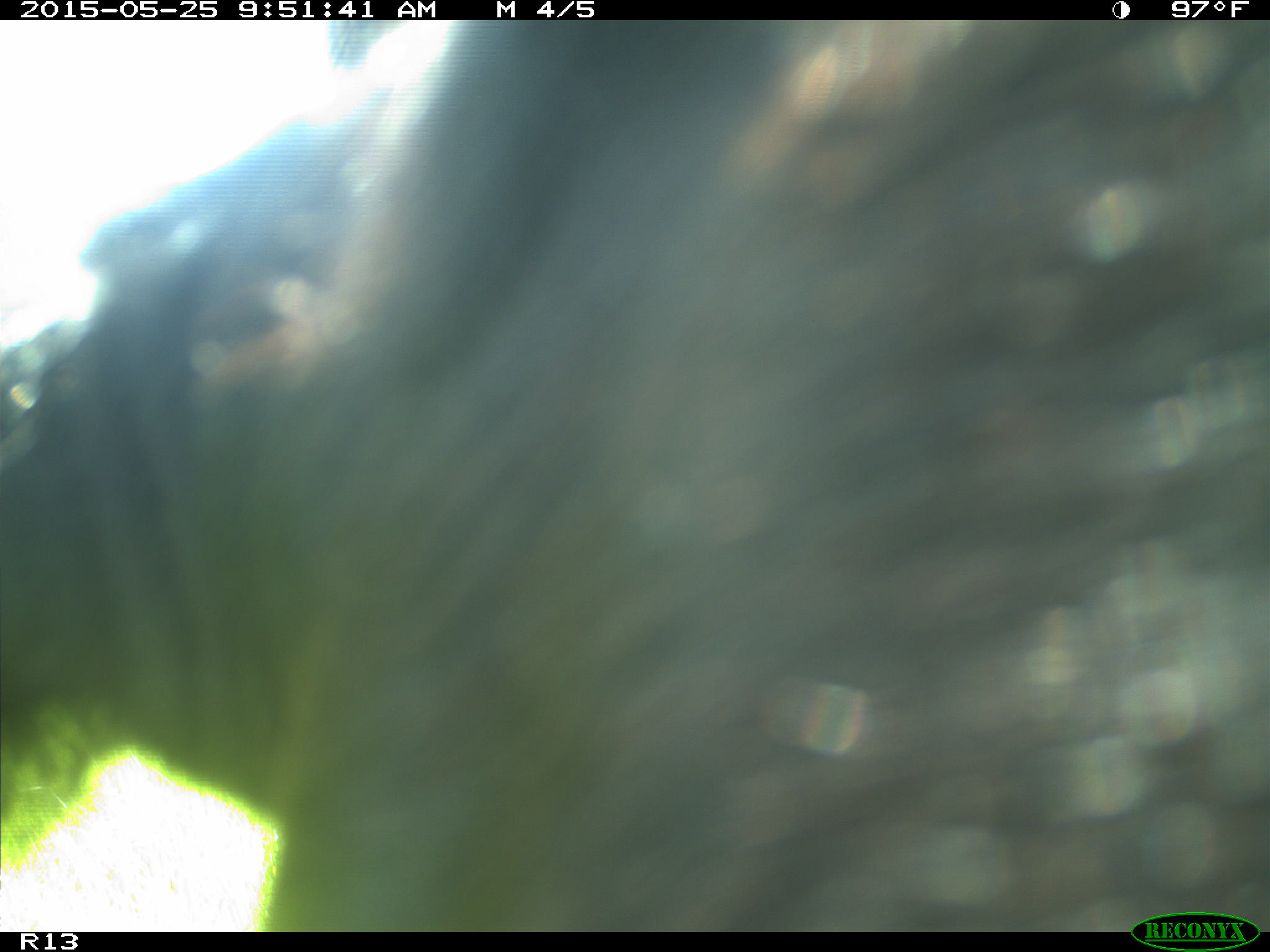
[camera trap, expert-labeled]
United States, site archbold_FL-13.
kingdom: Animalia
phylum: Chordata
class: Mammalia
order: Artiodactyla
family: Bovidae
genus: Bos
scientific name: Bos taurus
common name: domestic cow